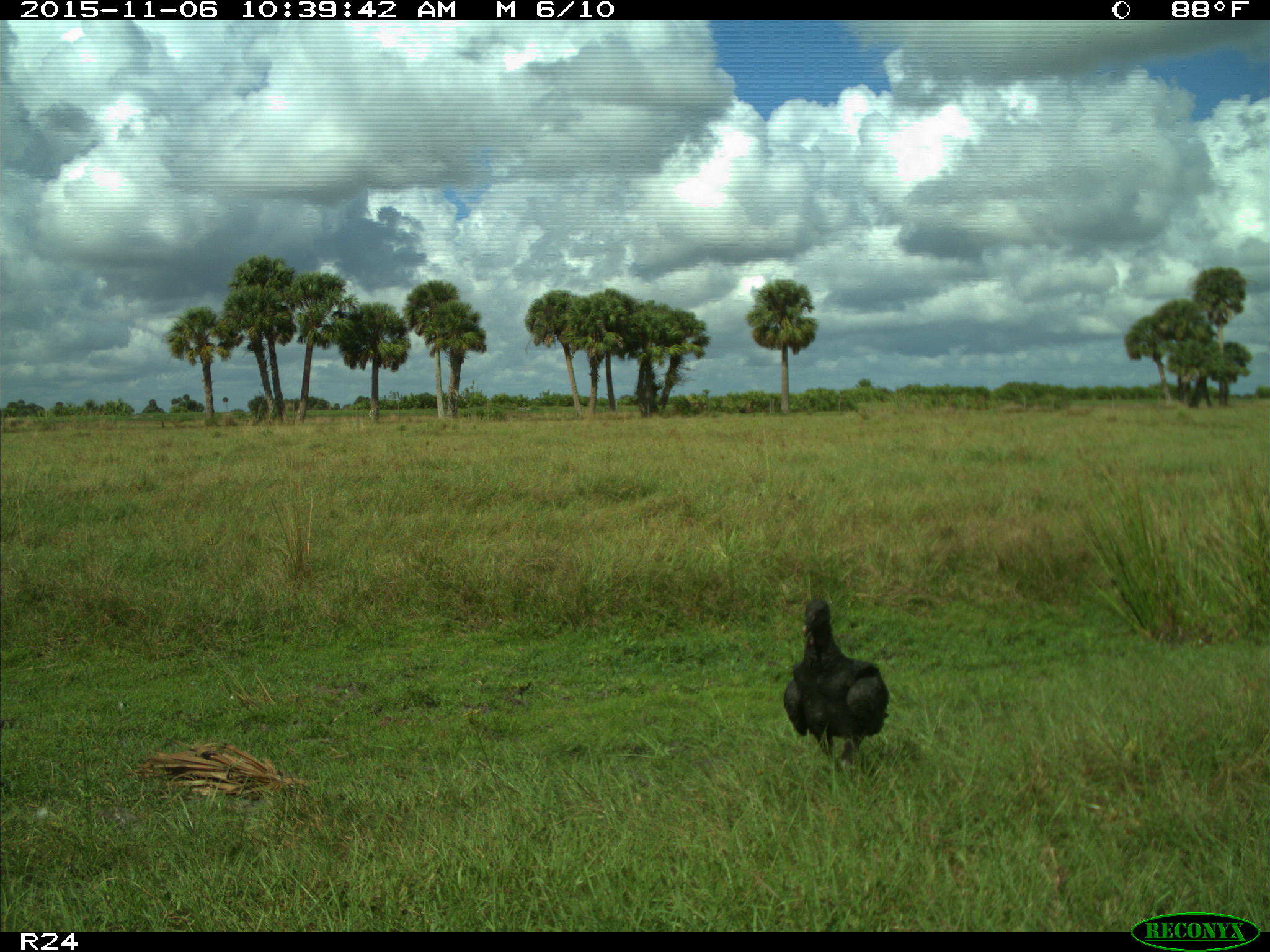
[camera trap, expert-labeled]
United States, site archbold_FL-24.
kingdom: Animalia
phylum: Chordata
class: Aves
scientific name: Aves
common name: birds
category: unidentified bird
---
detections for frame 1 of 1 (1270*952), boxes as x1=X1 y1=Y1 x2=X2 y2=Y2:
animal: x1=783 y1=600 x2=891 y2=777